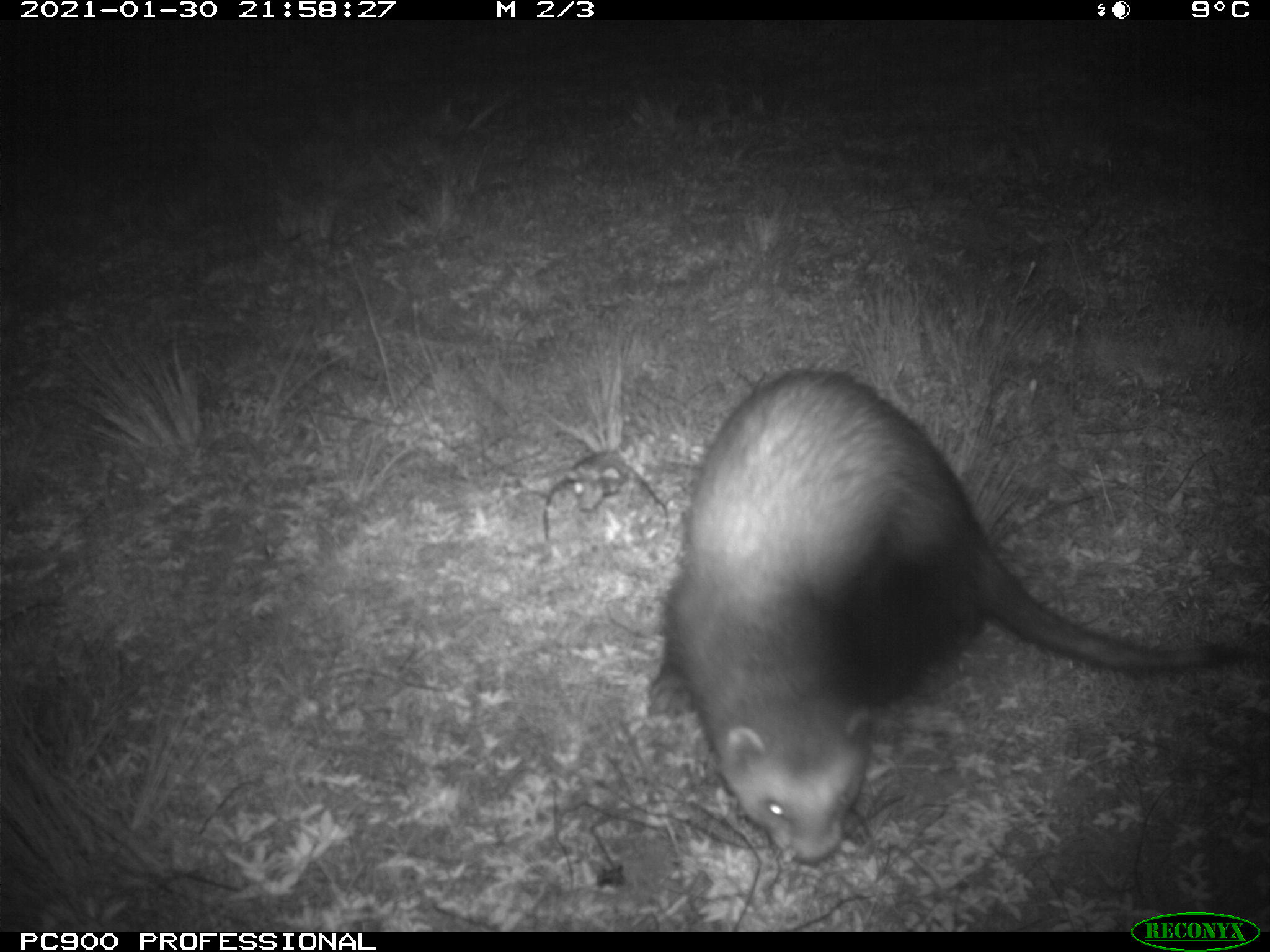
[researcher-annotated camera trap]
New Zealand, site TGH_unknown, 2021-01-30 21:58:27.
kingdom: Animalia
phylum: Chordata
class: Mammalia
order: Carnivora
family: Mustelidae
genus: Mustela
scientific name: Mustela furo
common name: ferret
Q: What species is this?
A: Ferret (Mustela furo).